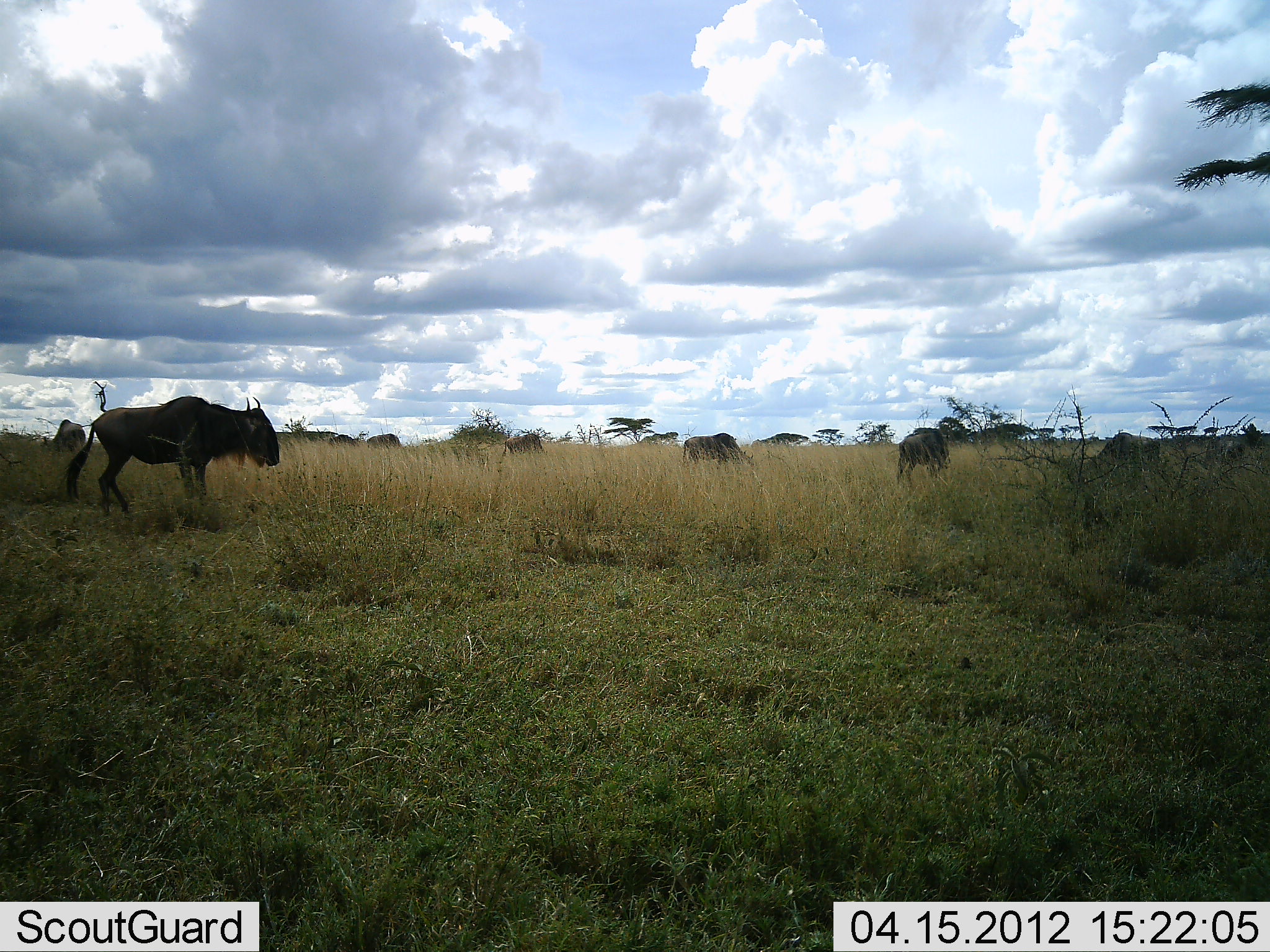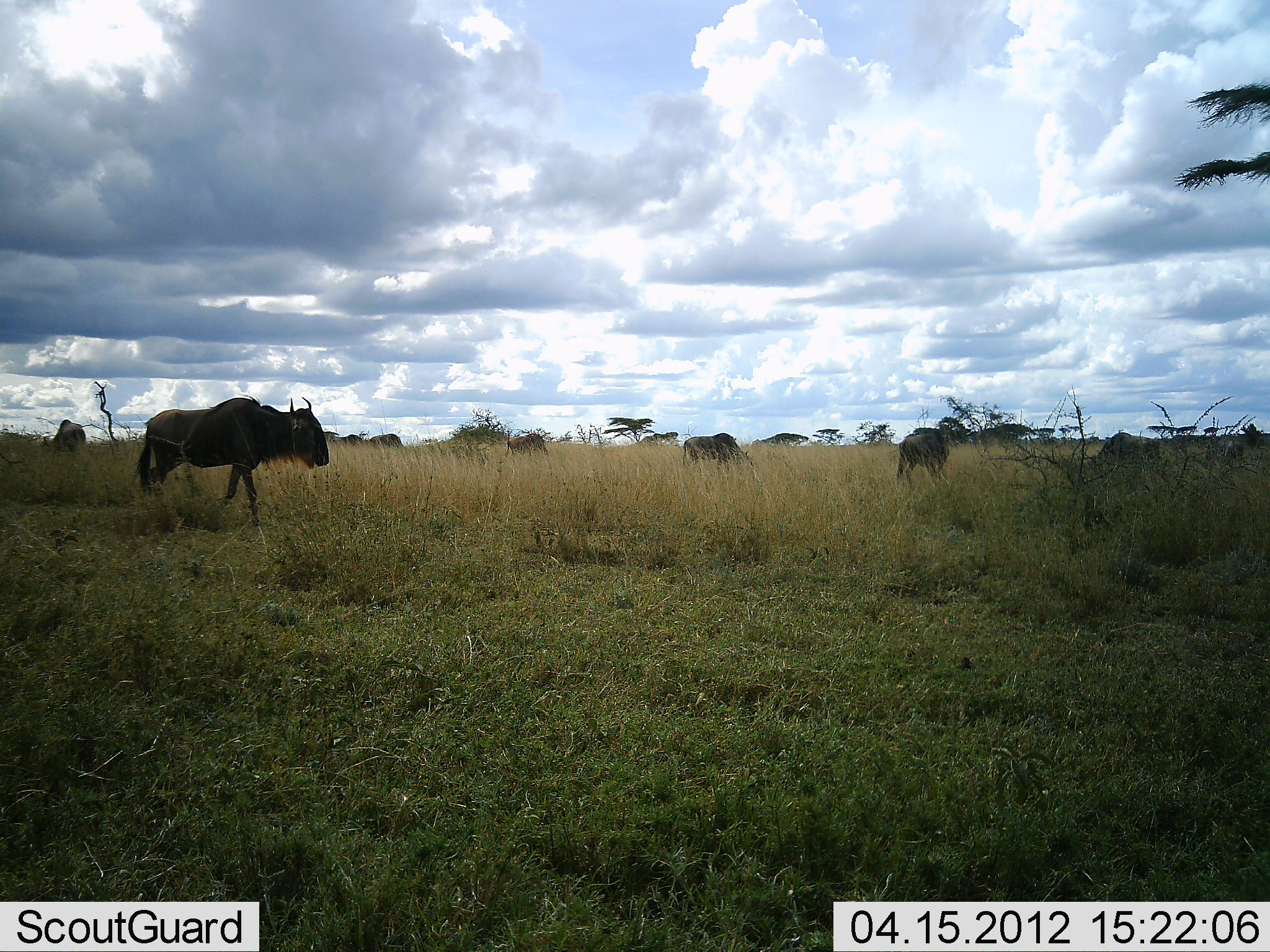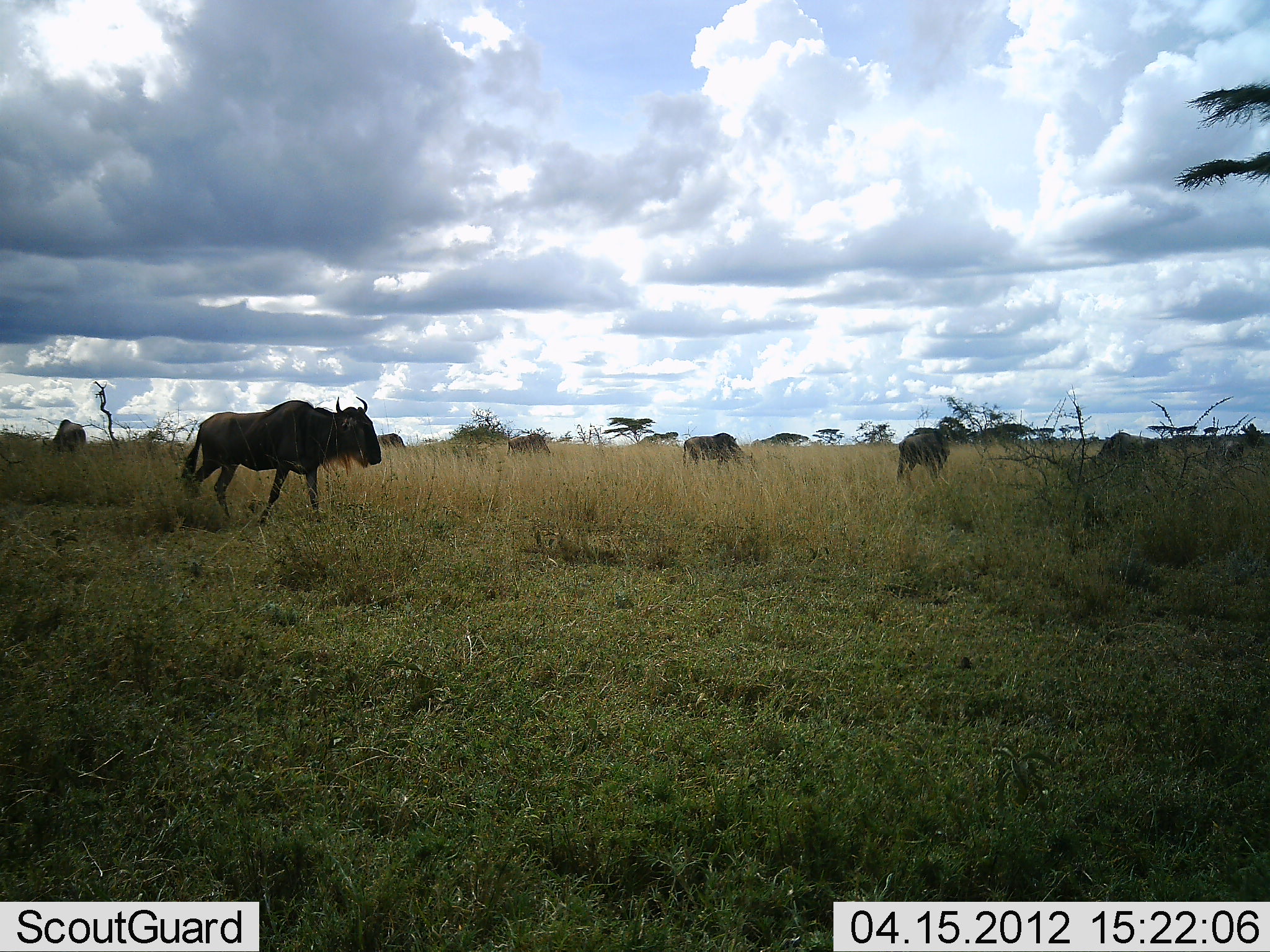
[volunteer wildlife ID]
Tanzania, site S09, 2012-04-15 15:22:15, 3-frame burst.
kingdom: Animalia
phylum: Chordata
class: Mammalia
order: Artiodactyla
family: Bovidae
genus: Connochaetes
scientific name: Connochaetes taurinus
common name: blue wildebeest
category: wildebeest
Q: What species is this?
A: Wildebeest (blue wildebeest) (Connochaetes taurinus).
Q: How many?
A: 7.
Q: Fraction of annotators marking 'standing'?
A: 50%.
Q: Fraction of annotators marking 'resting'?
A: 0%.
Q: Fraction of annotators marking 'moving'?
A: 89%.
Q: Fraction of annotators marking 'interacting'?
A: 0%.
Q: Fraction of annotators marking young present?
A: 0%.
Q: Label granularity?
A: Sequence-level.